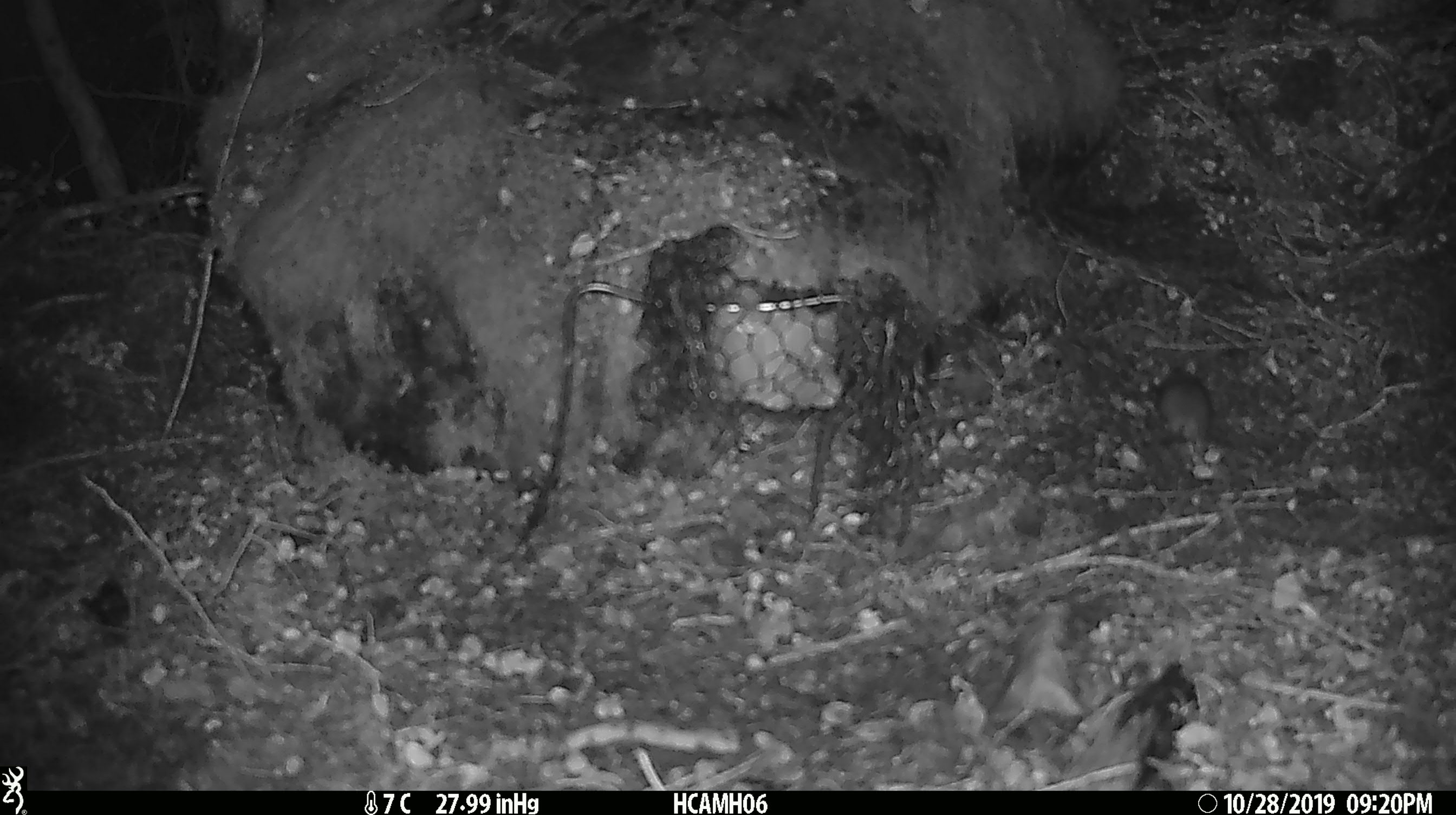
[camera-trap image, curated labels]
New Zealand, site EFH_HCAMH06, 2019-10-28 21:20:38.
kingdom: Animalia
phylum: Chordata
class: Mammalia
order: Rodentia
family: Muridae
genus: Mus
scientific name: Mus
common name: mouse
Mouse (Mus).